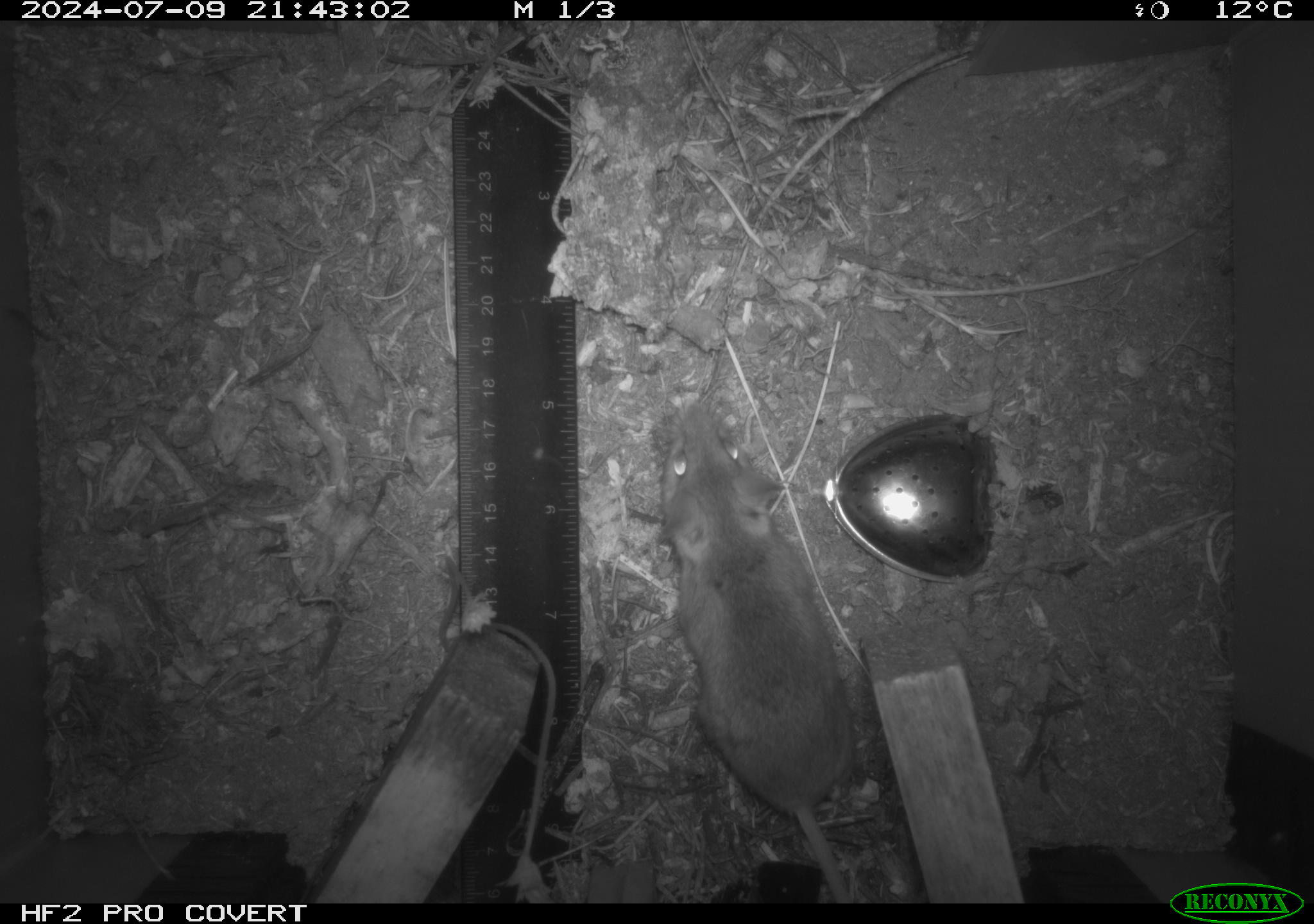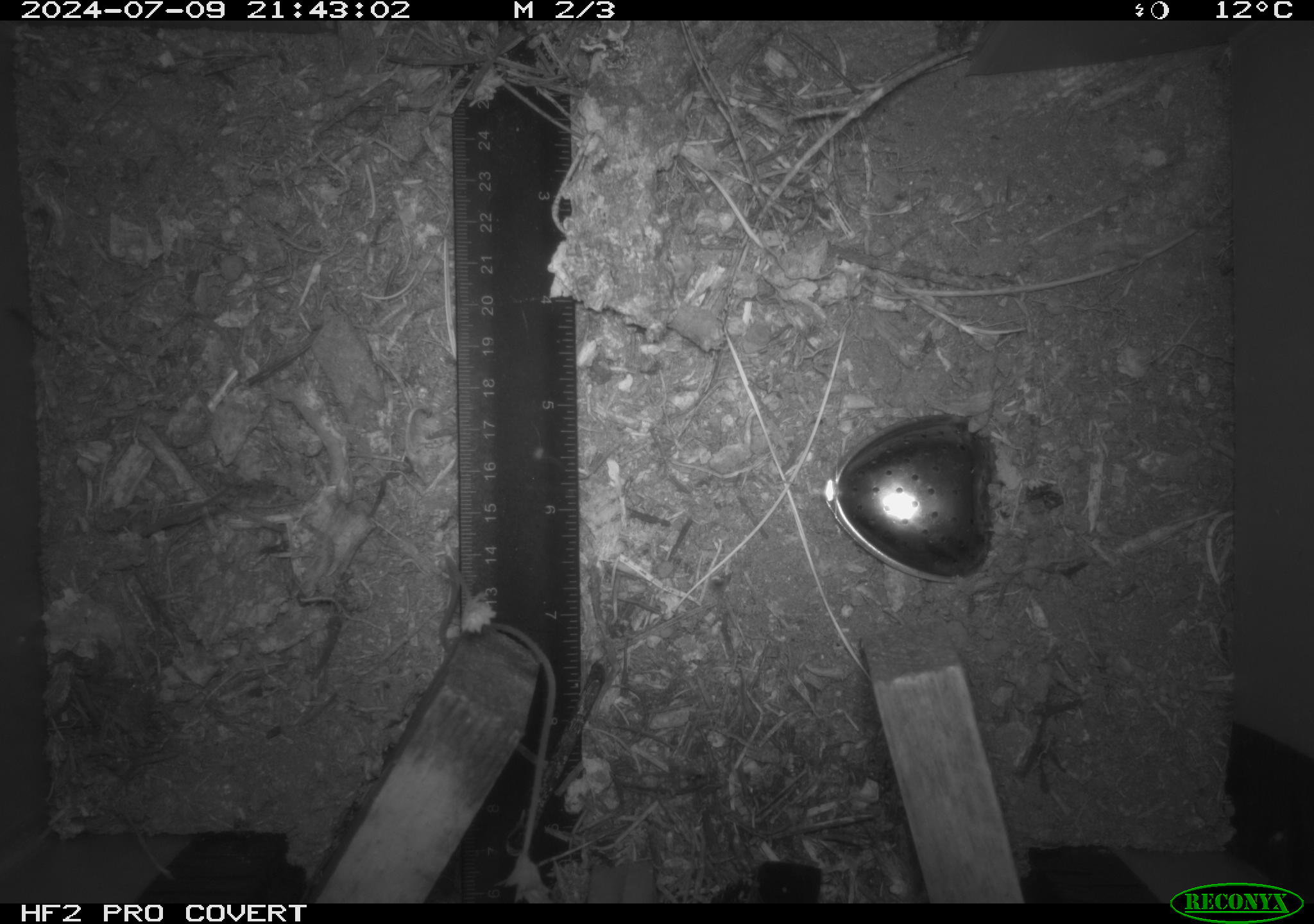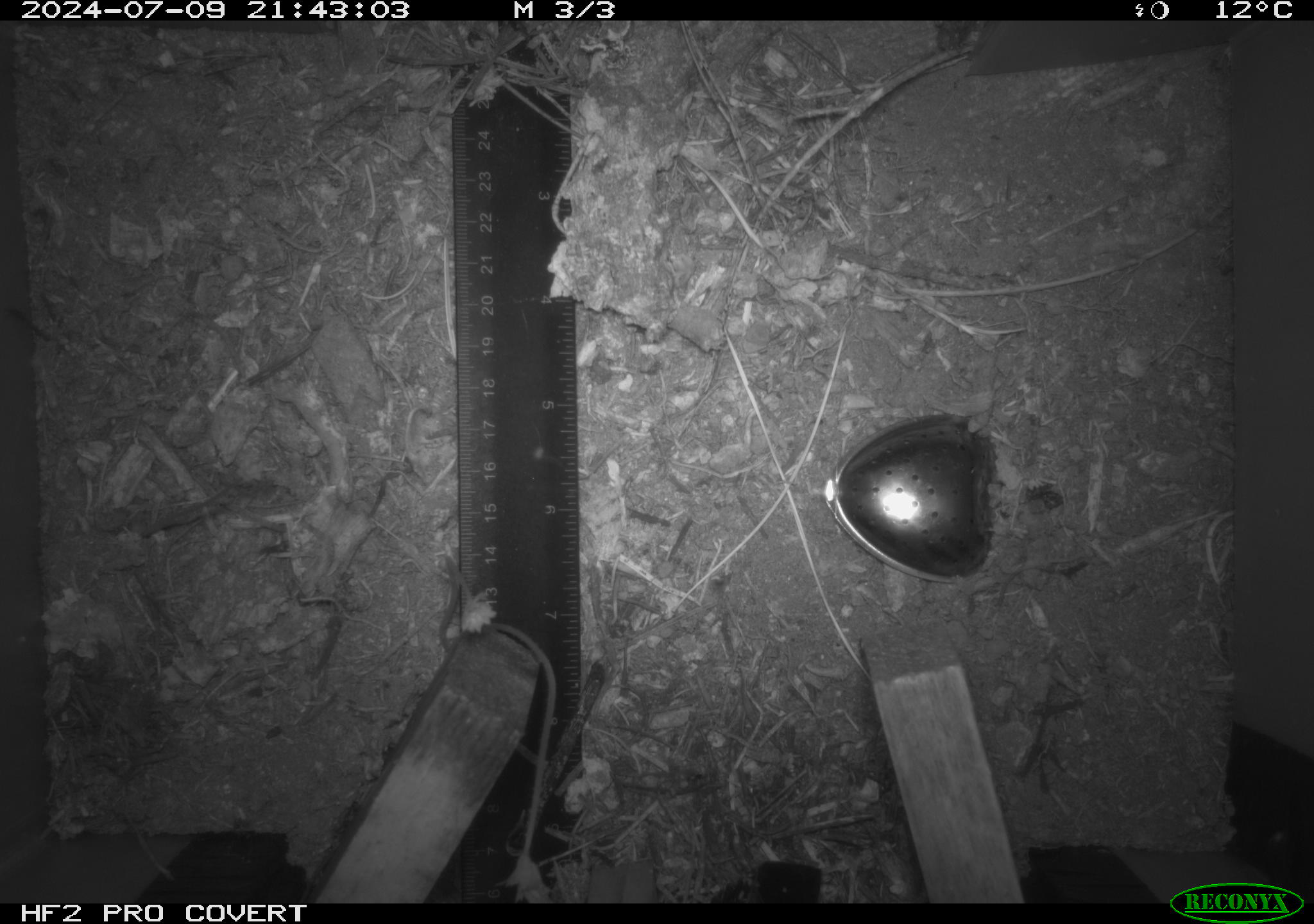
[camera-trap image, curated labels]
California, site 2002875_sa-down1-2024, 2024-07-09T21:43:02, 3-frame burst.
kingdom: Animalia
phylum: Chordata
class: Mammalia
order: Rodentia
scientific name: Rodentia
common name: rodent